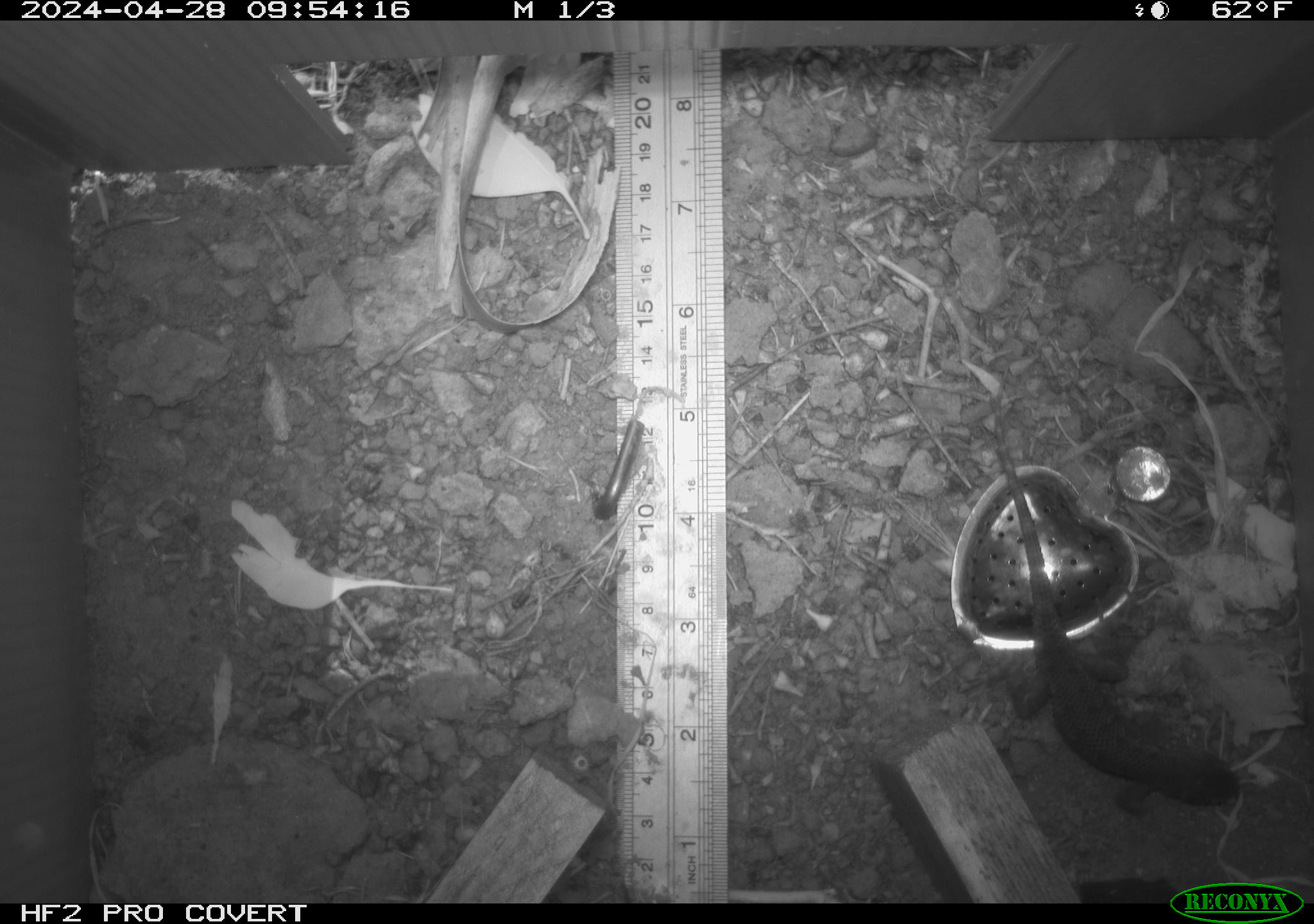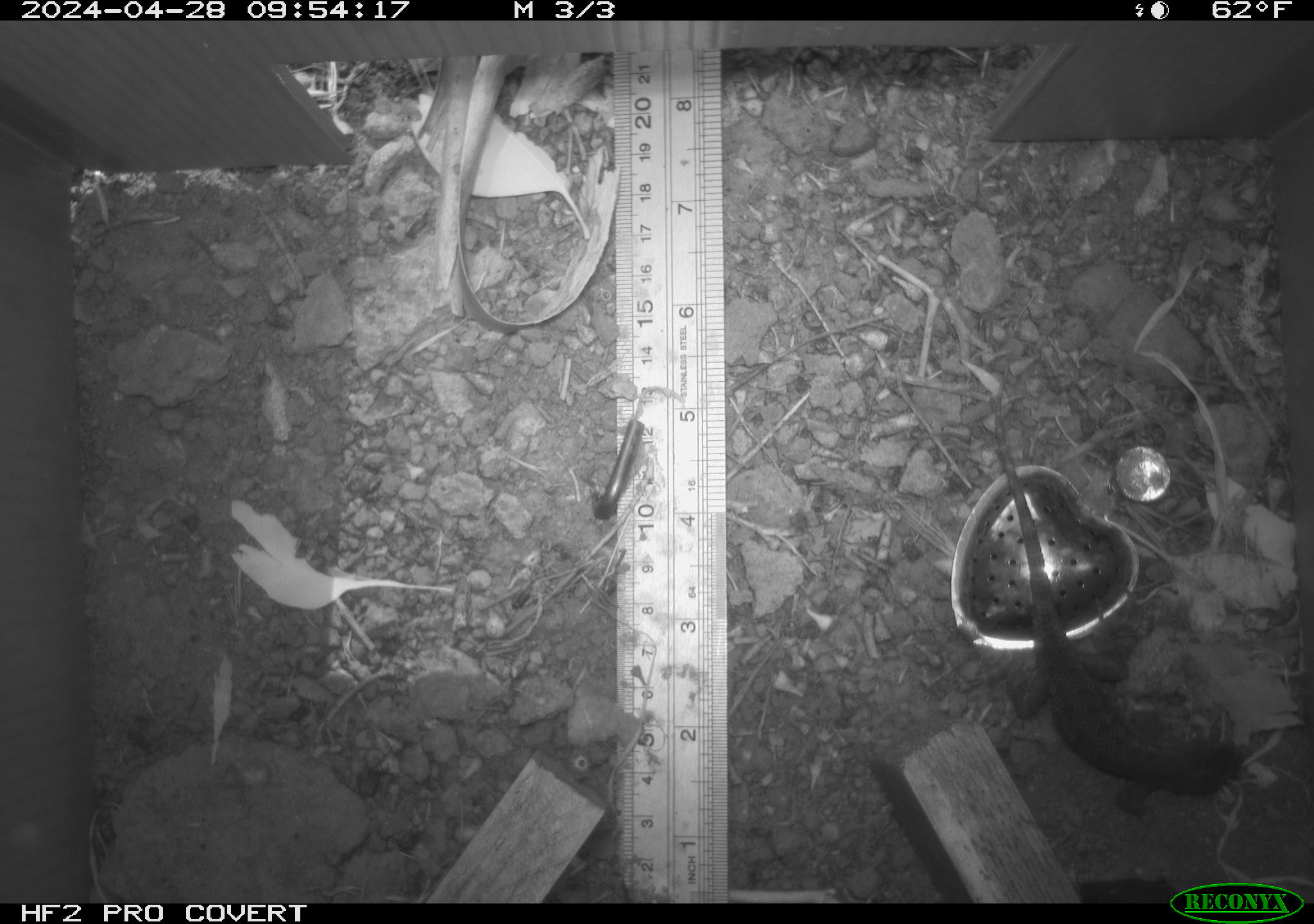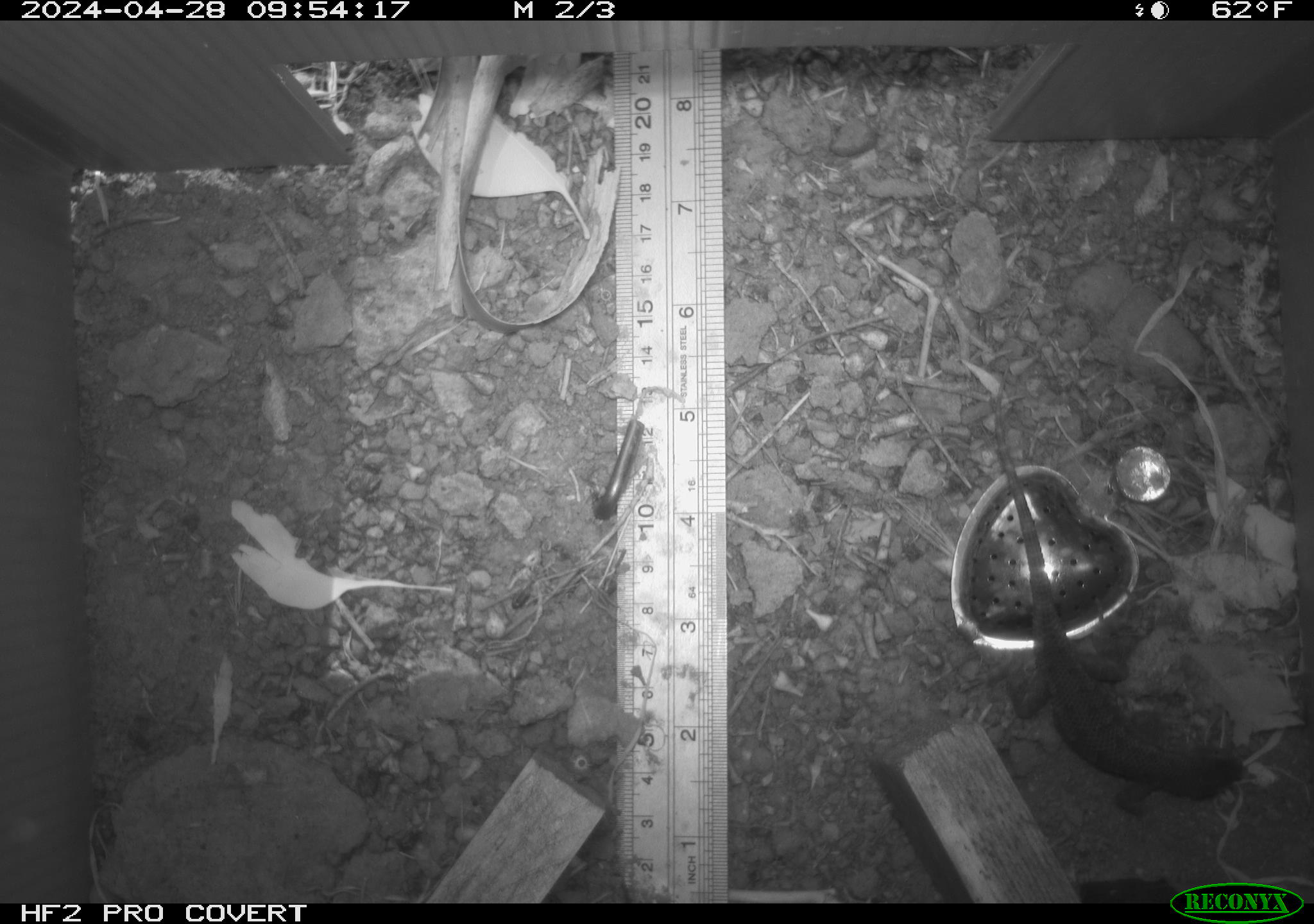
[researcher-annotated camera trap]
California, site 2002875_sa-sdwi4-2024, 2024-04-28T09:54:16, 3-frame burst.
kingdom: Animalia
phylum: Chordata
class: Reptilia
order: Squamata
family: Phrynosomatidae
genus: Sceloporus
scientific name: Sceloporus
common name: spiny lizards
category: sceloporus species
Sceloporus species (spiny lizards) (Sceloporus).